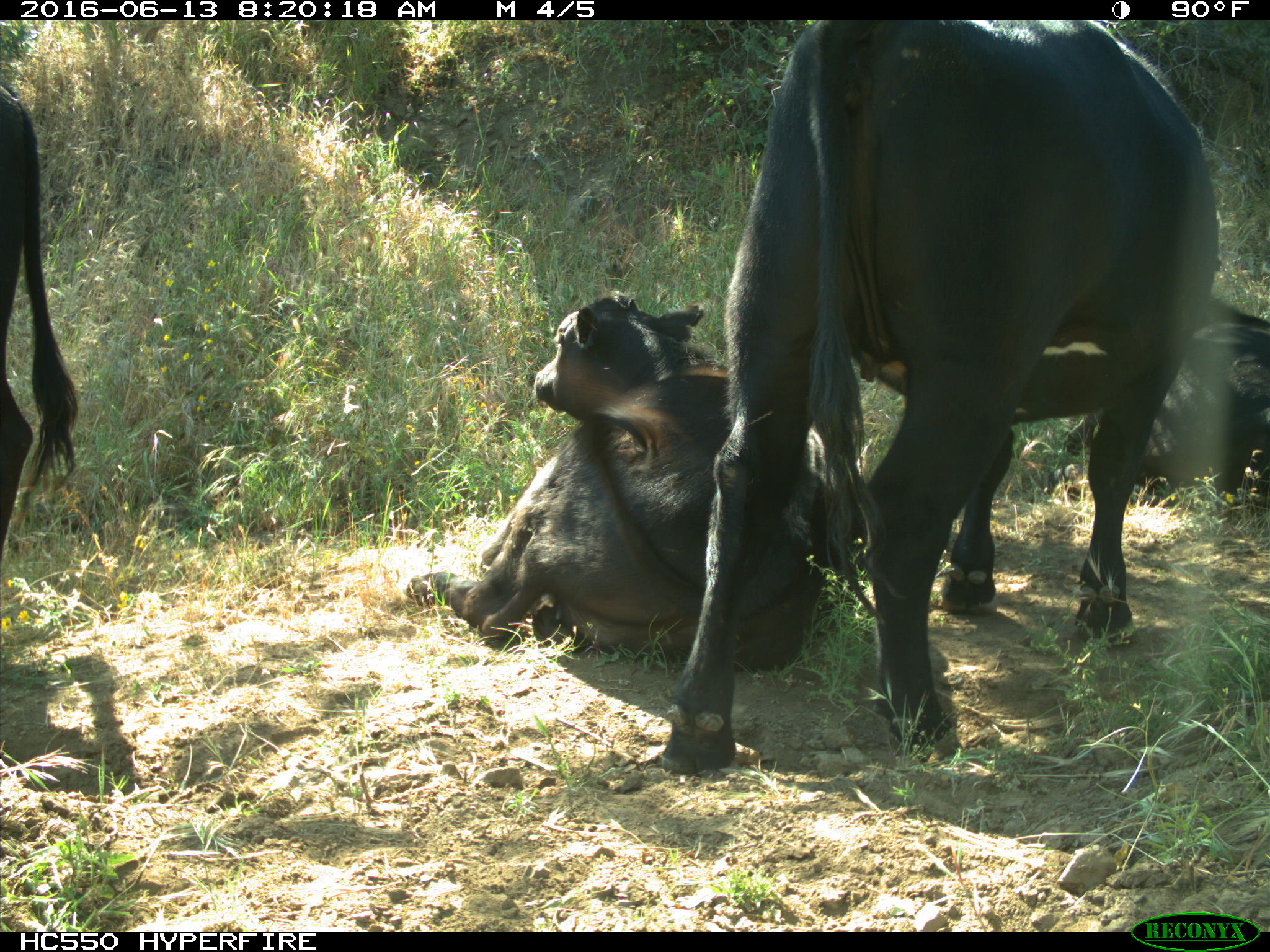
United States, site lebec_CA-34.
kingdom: Animalia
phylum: Chordata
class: Mammalia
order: Artiodactyla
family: Bovidae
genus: Bos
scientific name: Bos taurus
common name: domestic cow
Bos taurus (domestic cow).